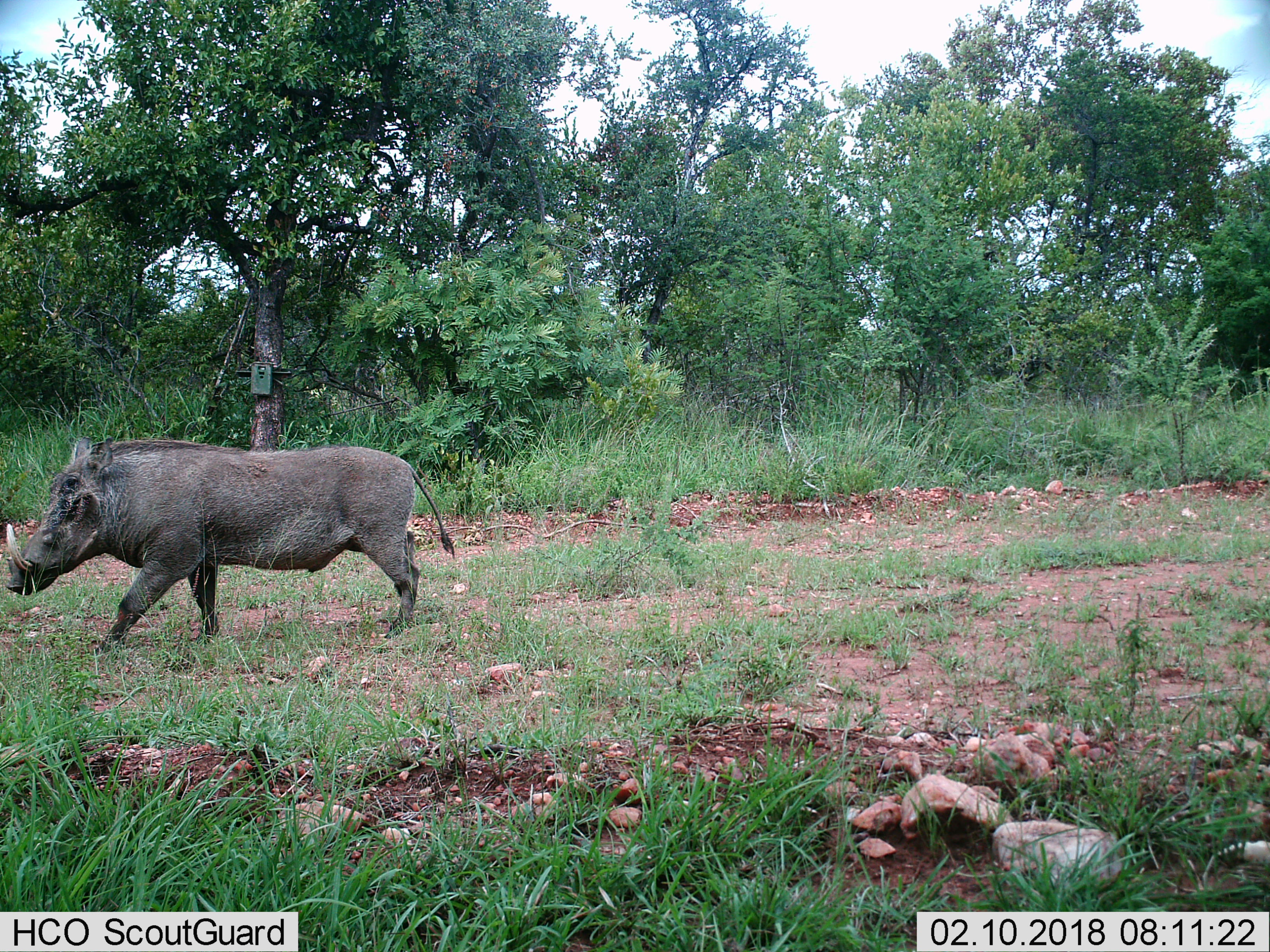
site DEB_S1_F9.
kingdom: Animalia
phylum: Chordata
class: Mammalia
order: Artiodactyla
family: Suidae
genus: Phacochoerus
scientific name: Phacochoerus africanus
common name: warthog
Warthog (Phacochoerus africanus), count 1. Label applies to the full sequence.